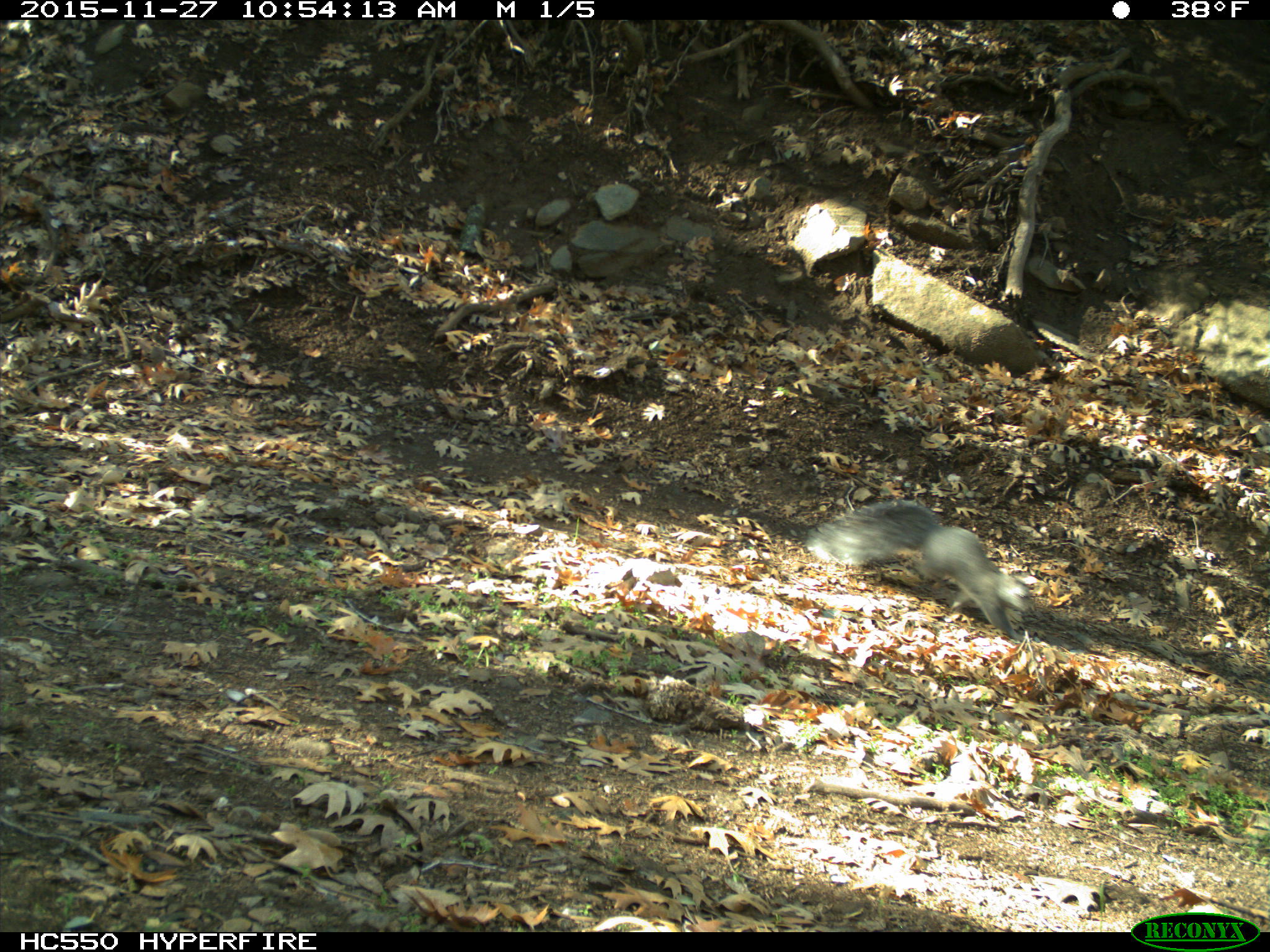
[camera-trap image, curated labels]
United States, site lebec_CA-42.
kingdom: Animalia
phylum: Chordata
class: Mammalia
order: Rodentia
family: Sciuridae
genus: Sciurus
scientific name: Sciurus carolinensis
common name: eastern gray squirrel